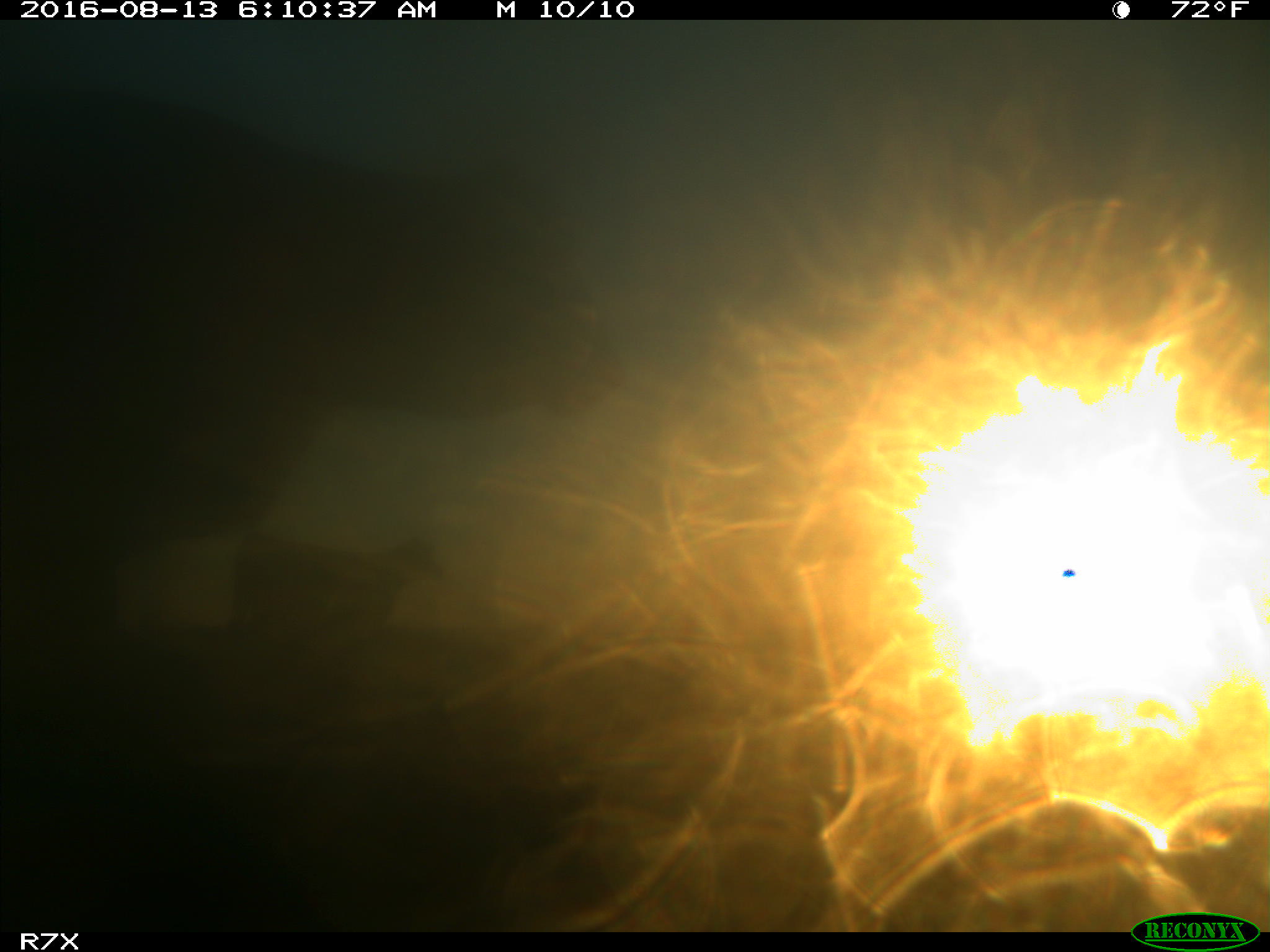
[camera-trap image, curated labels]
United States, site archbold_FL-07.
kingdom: Animalia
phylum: Chordata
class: Mammalia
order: Artiodactyla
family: Bovidae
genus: Bos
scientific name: Bos taurus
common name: domestic cow